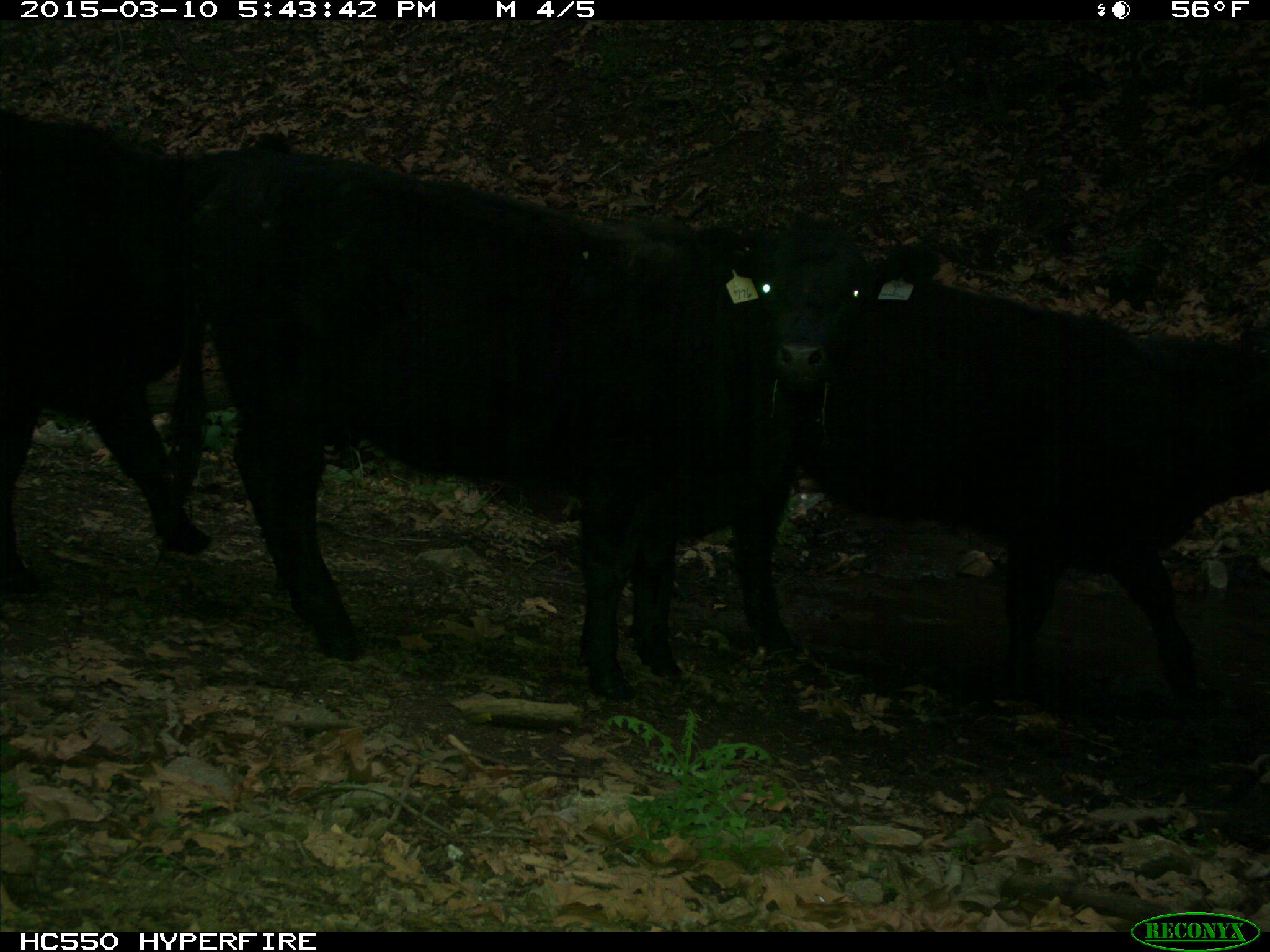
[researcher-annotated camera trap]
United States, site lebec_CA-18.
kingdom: Animalia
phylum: Chordata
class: Mammalia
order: Artiodactyla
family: Bovidae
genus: Bos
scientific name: Bos taurus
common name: domestic cow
Bos taurus (domestic cow).